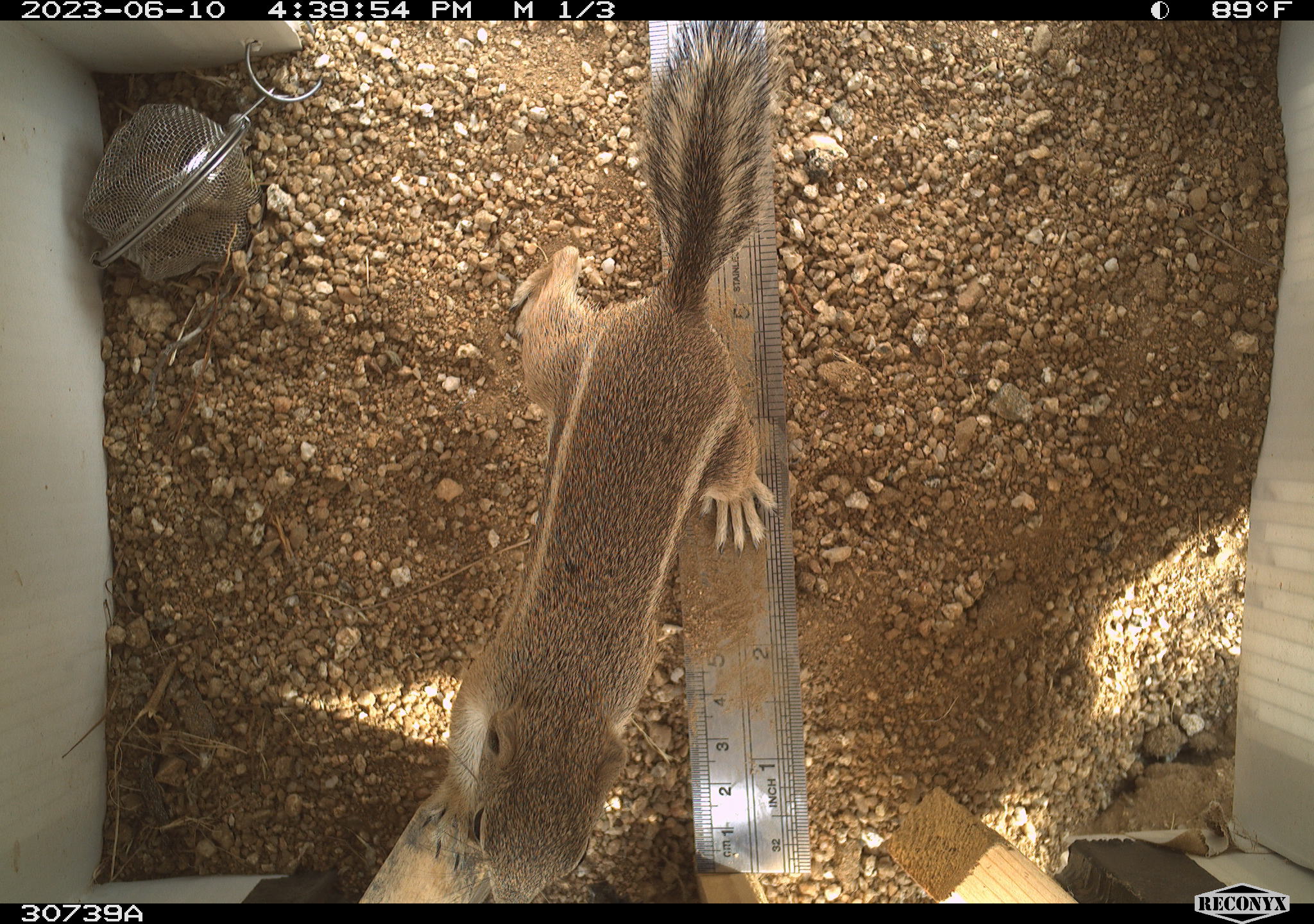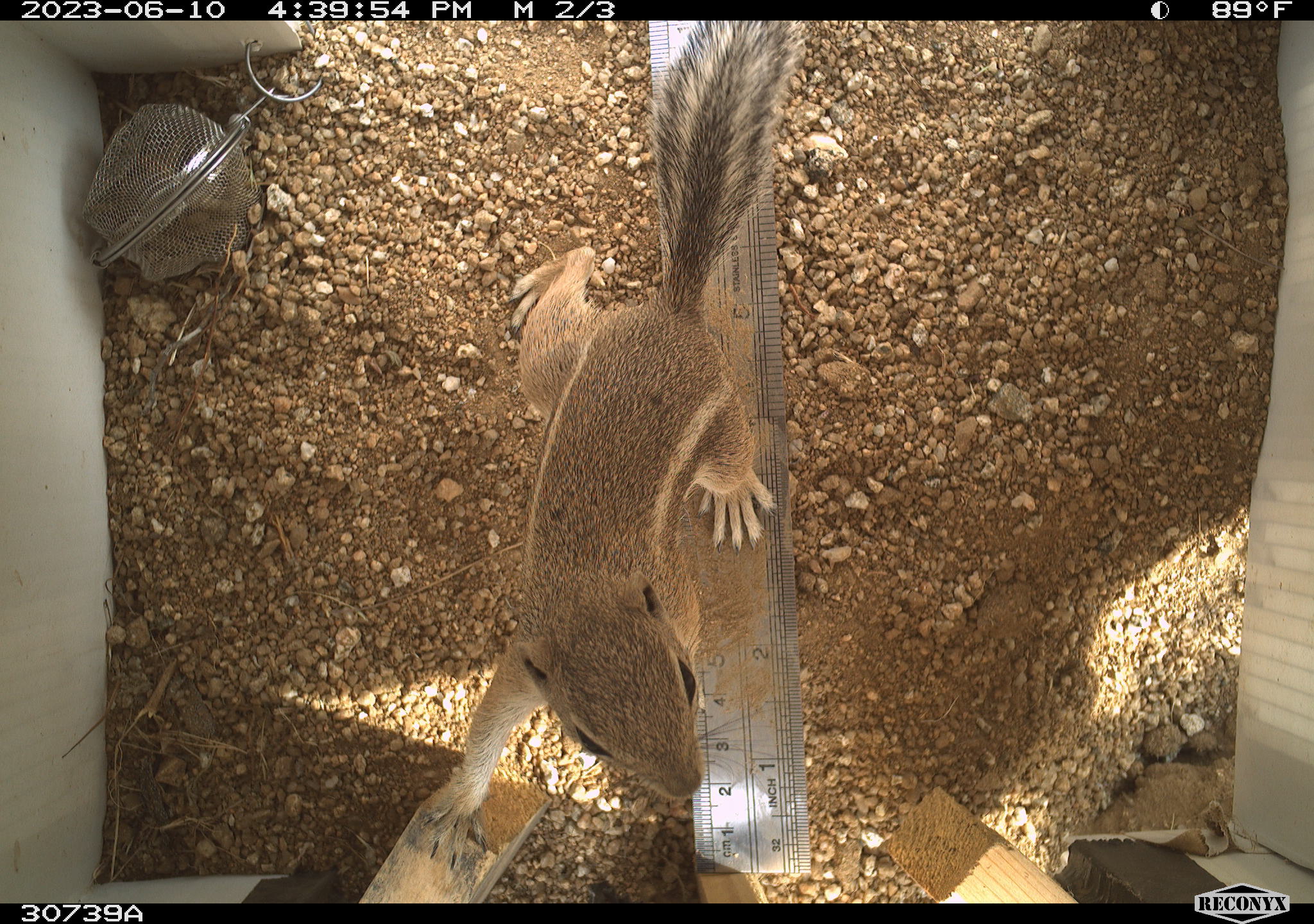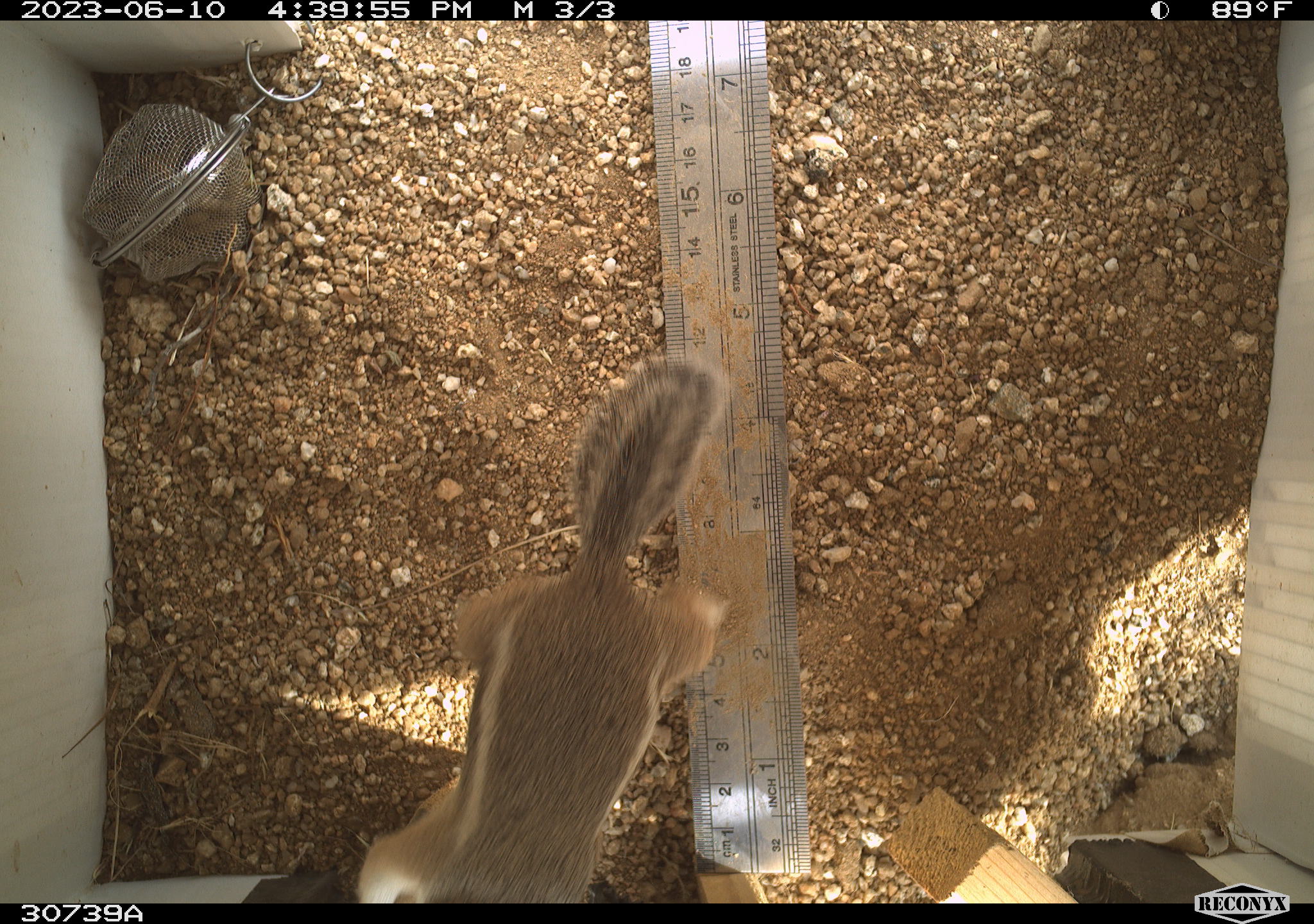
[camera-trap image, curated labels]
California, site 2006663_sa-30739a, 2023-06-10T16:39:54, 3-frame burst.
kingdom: Animalia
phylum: Chordata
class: Mammalia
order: Rodentia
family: Sciuridae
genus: Ammospermophilus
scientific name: Ammospermophilus leucurus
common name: white-tailed antelope squirrel